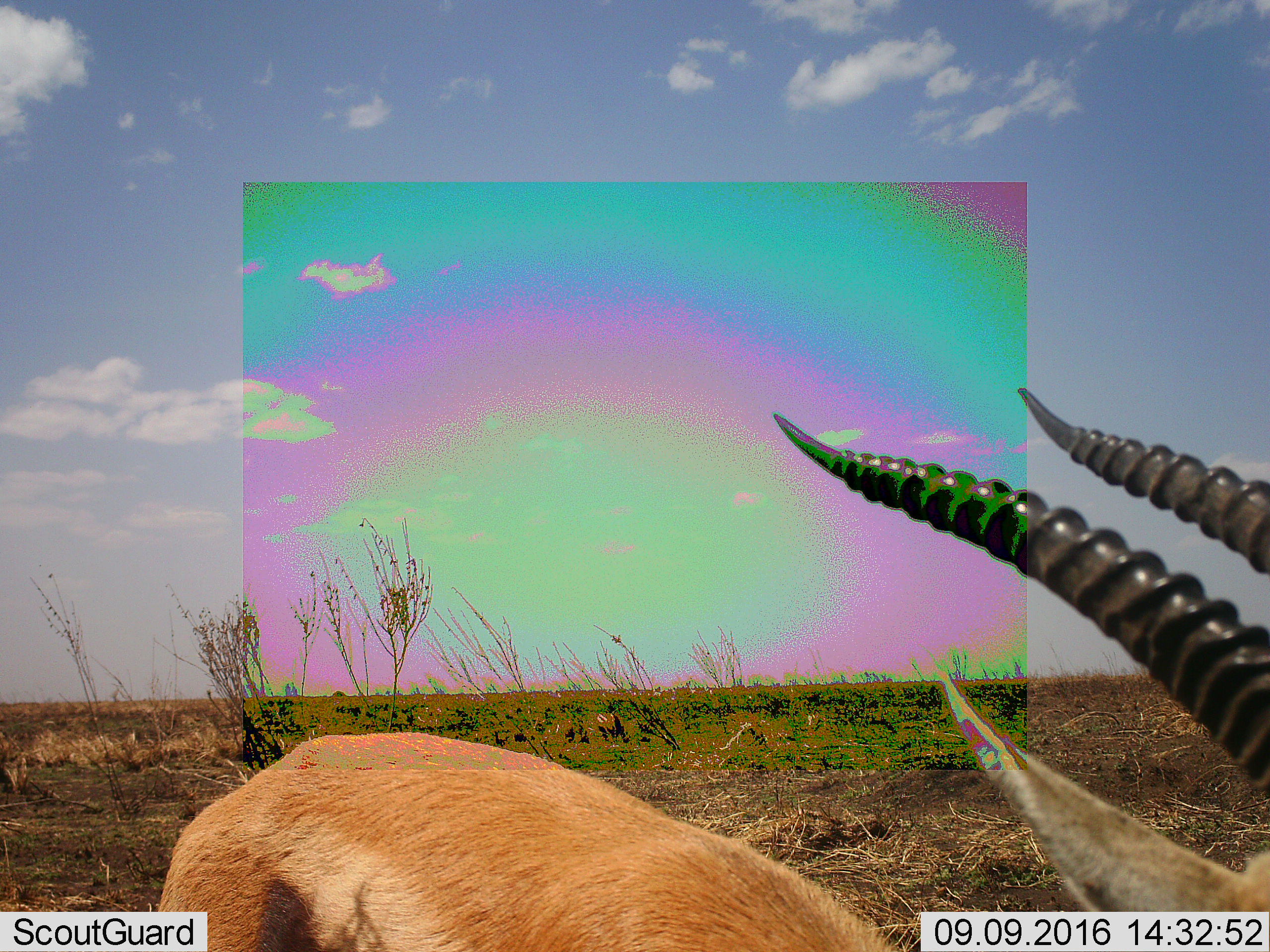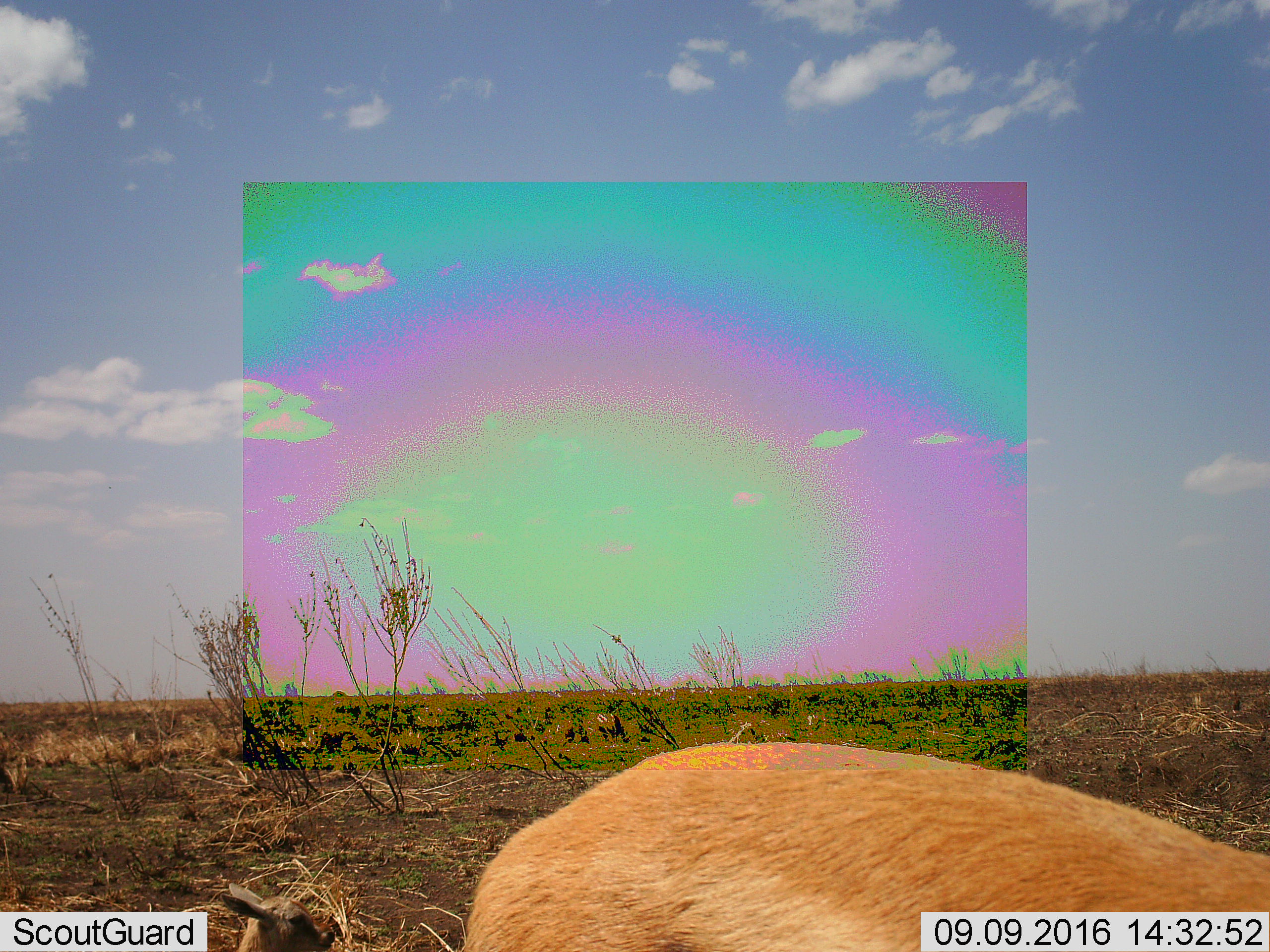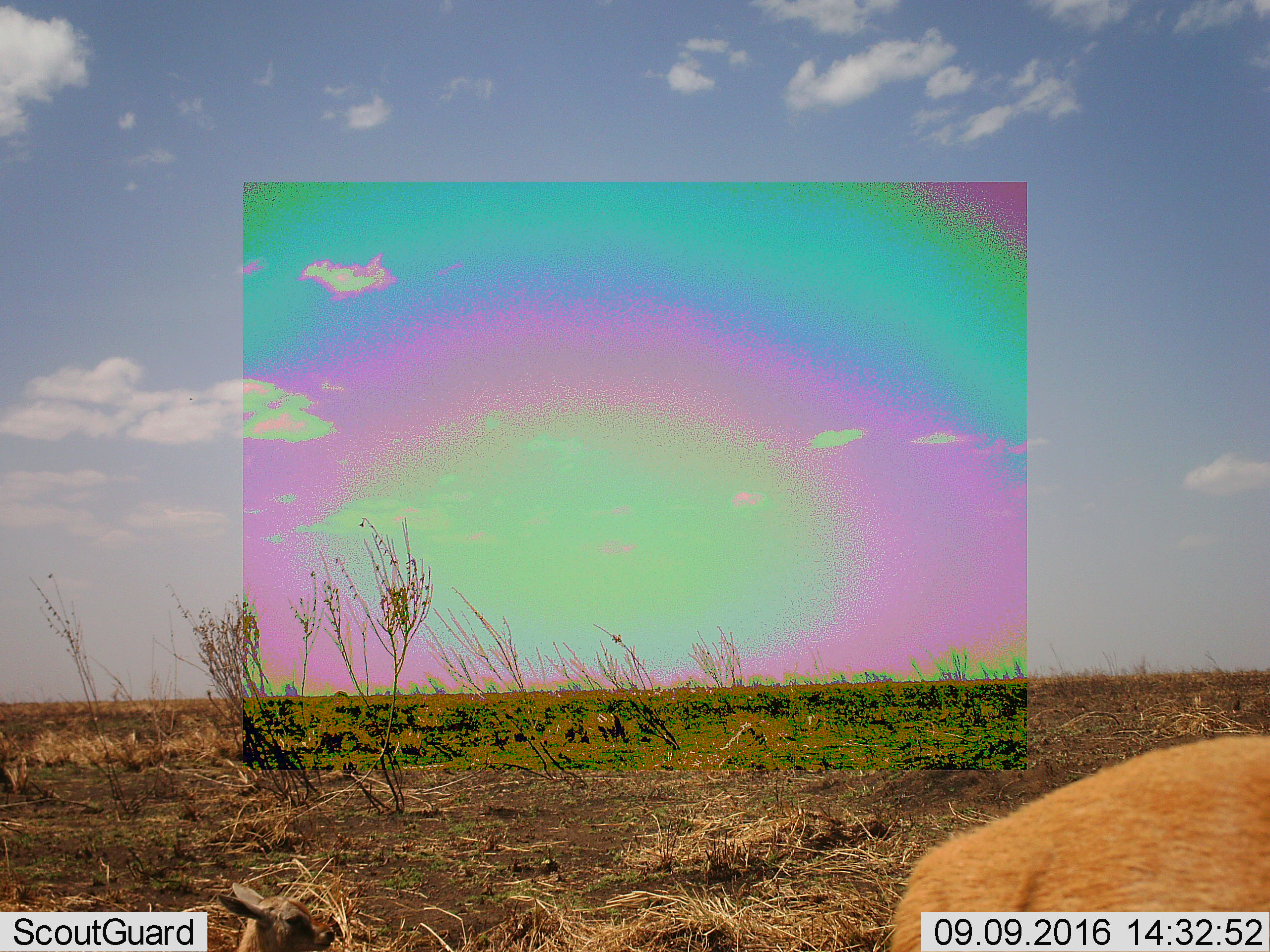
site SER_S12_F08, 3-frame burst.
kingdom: Animalia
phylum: Chordata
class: Mammalia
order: Artiodactyla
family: Bovidae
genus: Eudorcas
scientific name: Eudorcas thomsonii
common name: thomson's gazelle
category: gazellethomsons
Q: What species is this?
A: Gazellethomsons (thomson's gazelle) (Eudorcas thomsonii).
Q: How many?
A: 2.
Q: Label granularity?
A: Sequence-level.